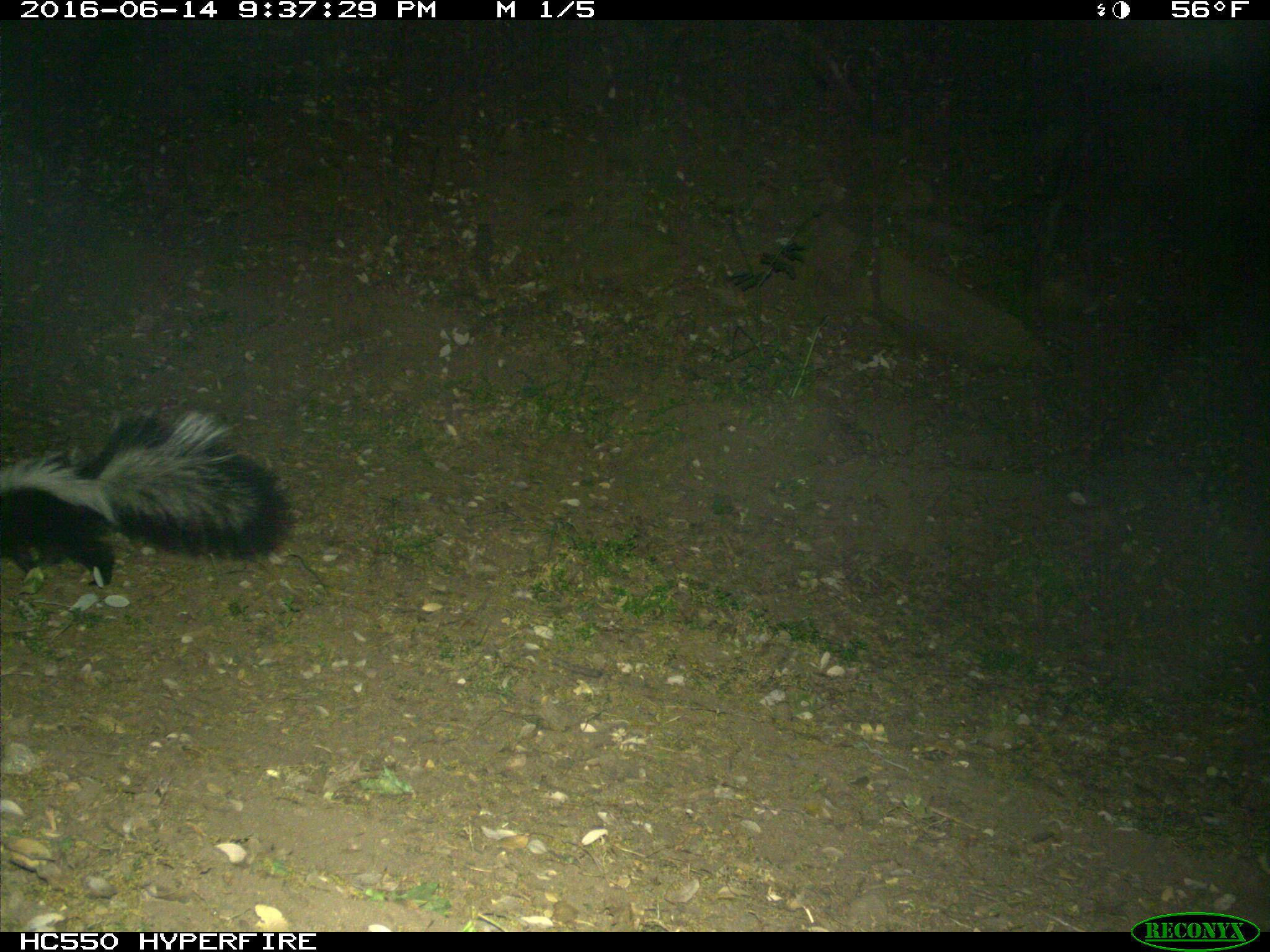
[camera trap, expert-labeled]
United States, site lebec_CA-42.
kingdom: Animalia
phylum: Chordata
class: Mammalia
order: Carnivora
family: Mephitidae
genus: Mephitis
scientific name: Mephitis mephitis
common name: striped skunk